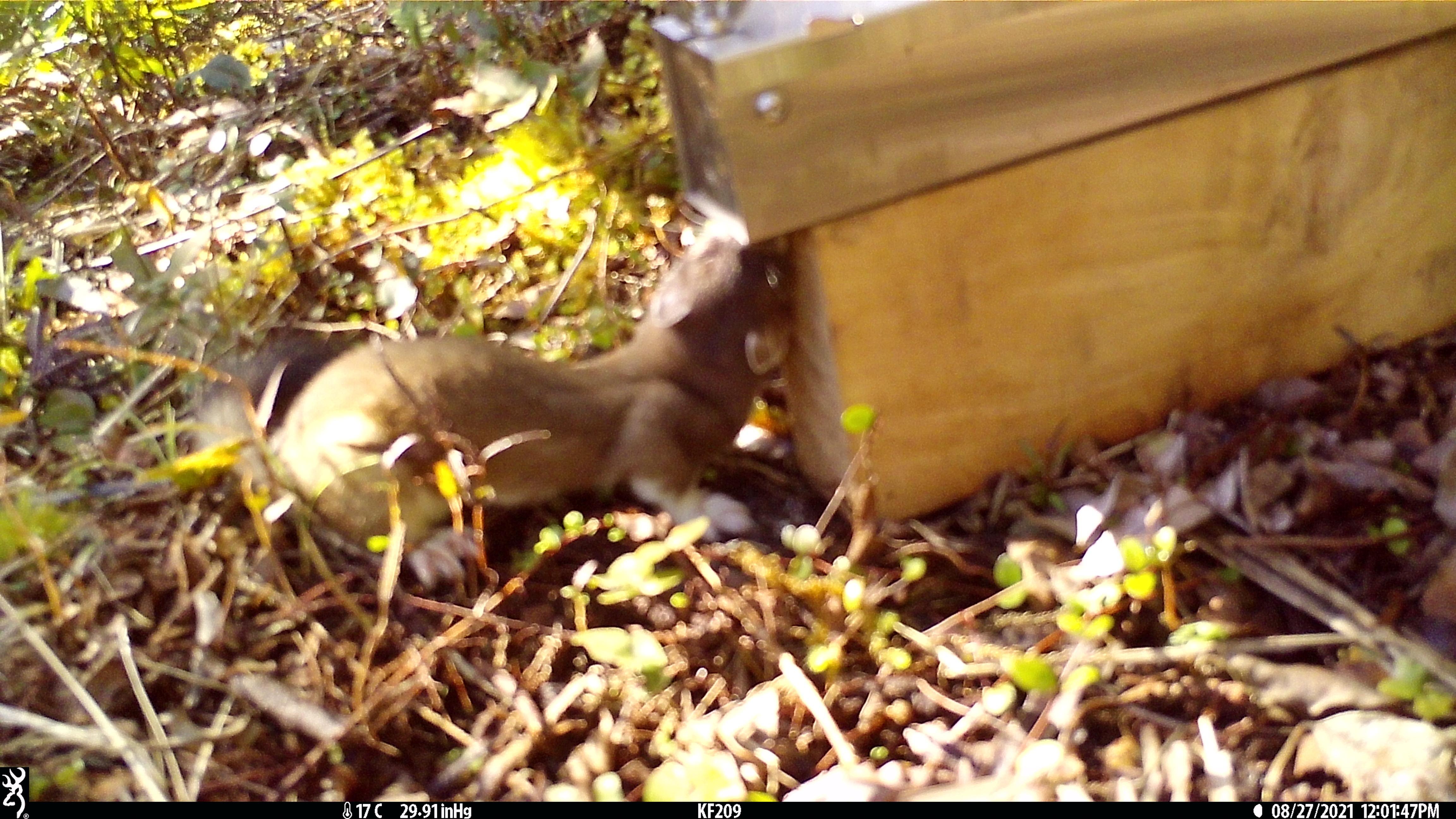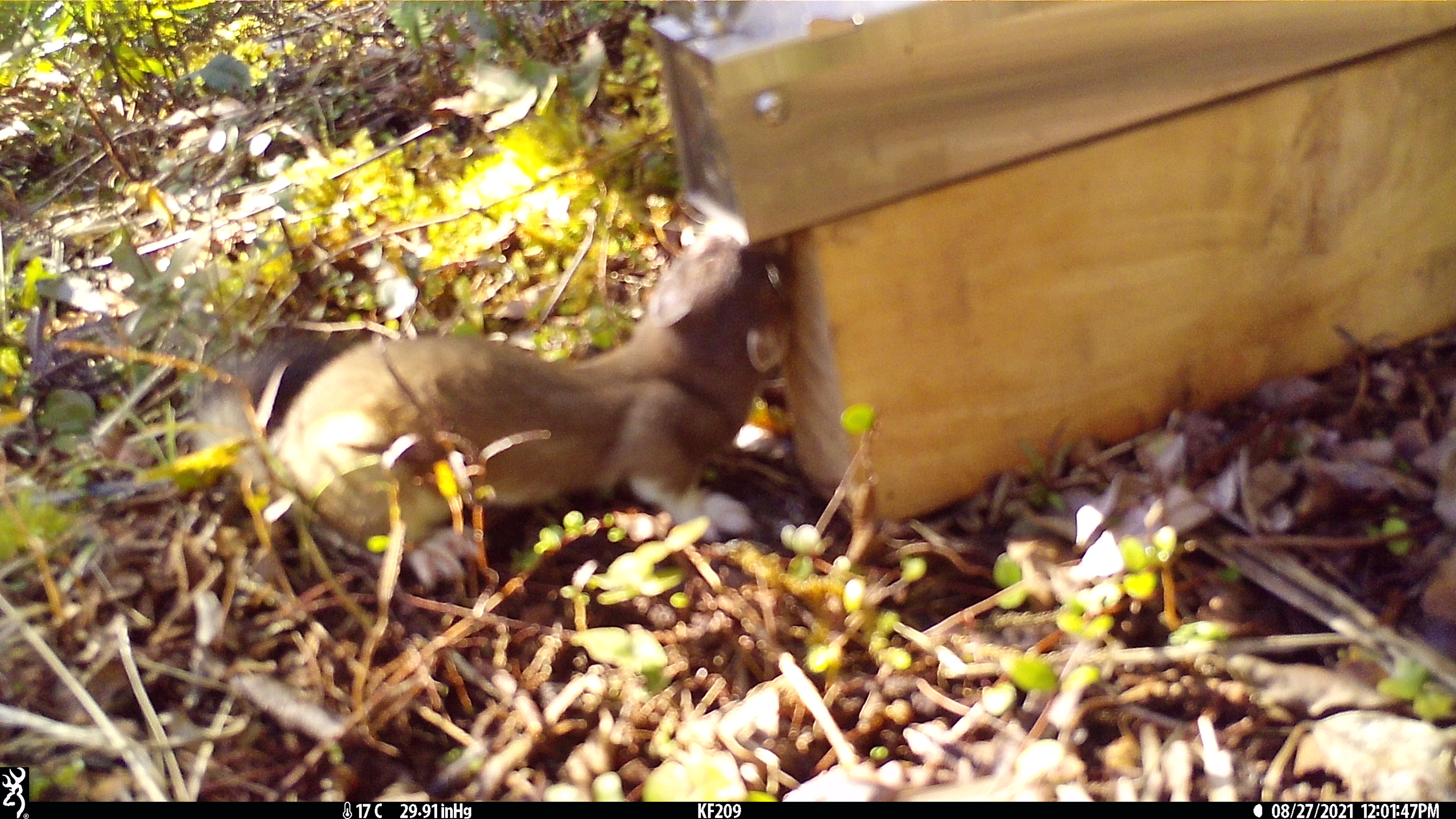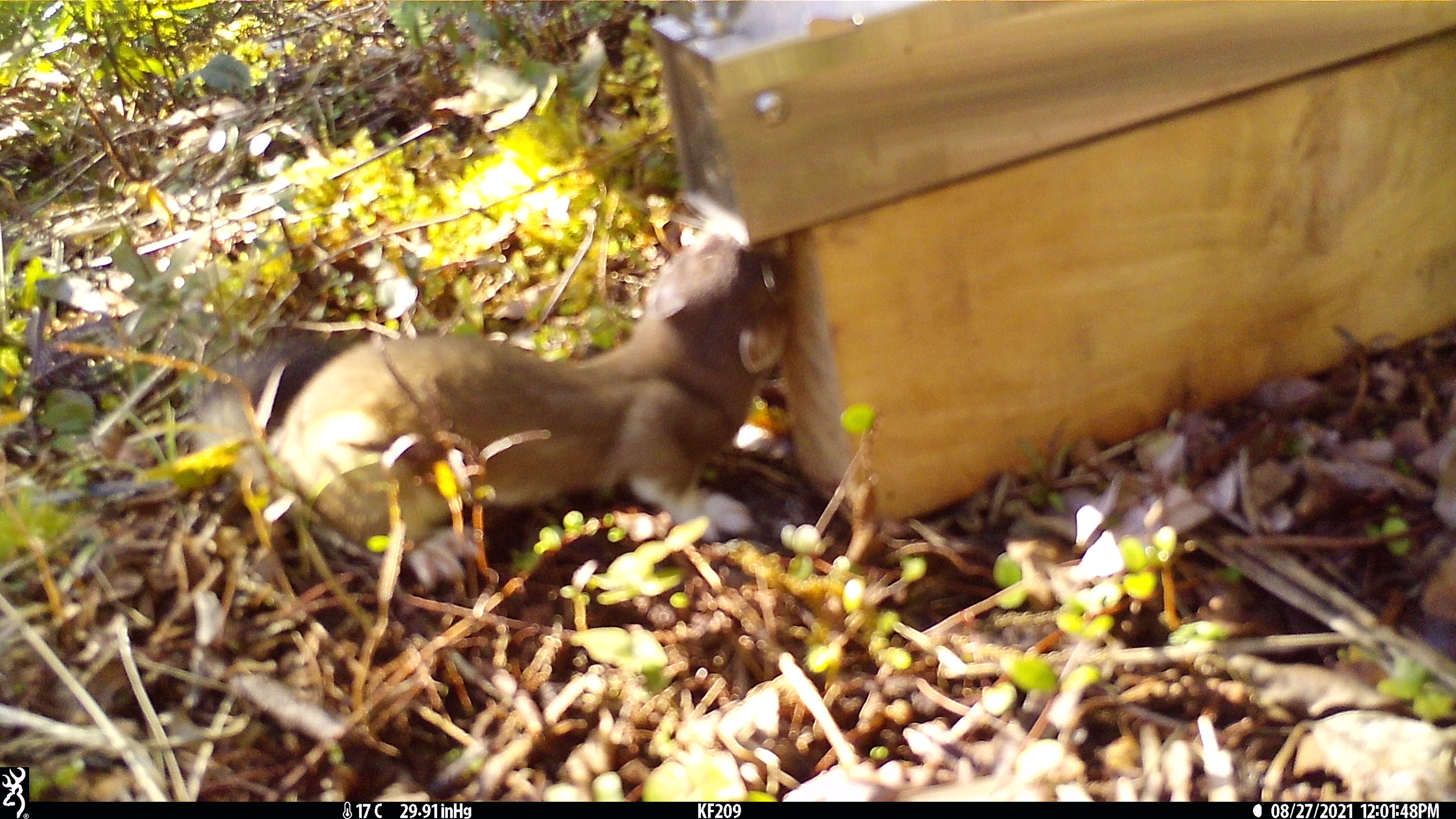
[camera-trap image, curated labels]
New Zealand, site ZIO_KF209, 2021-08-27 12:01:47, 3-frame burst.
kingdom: Animalia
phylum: Chordata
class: Mammalia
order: Carnivora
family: Mustelidae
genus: Mustela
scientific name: Mustela erminea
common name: stoat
Stoat (Mustela erminea).